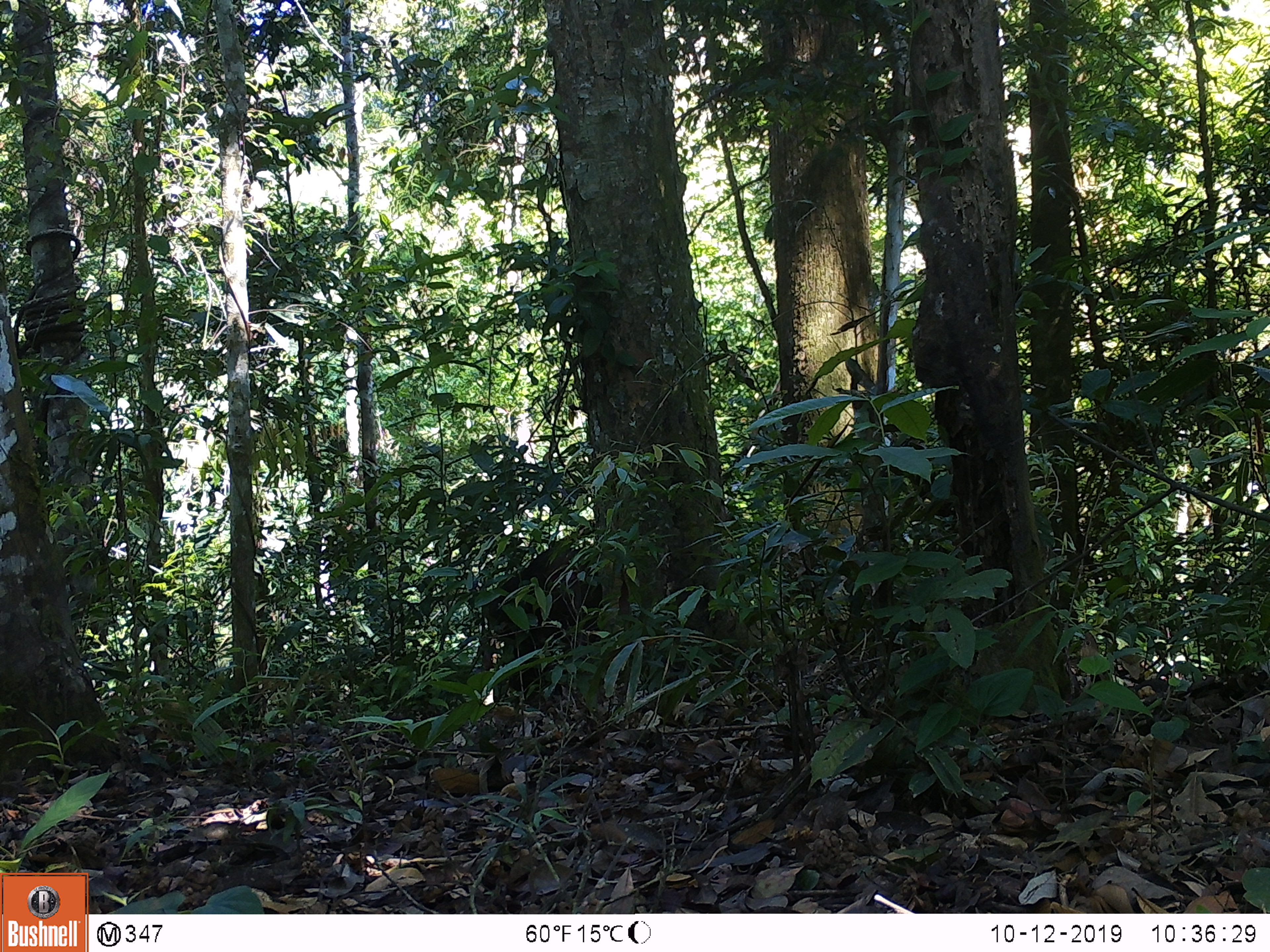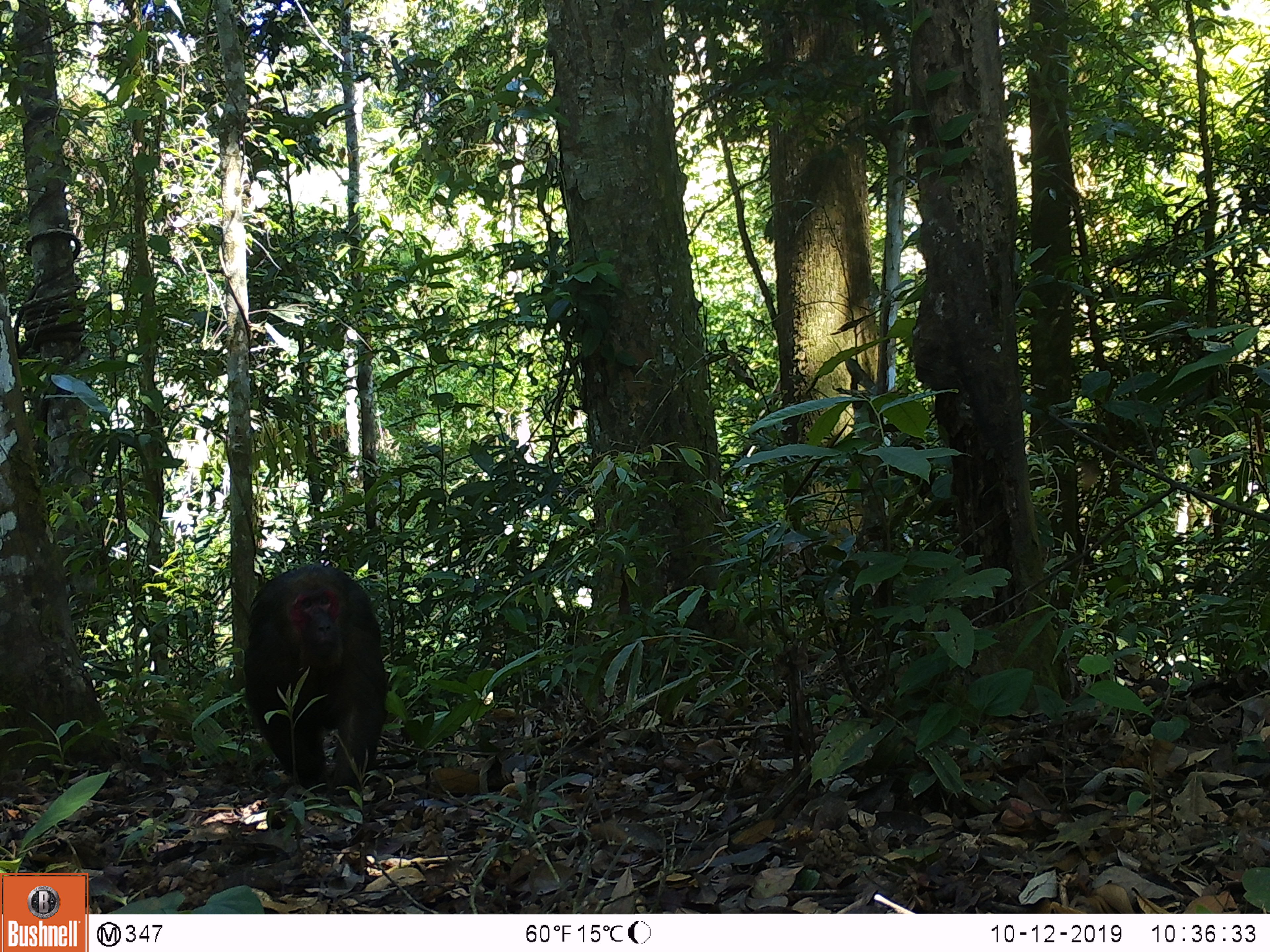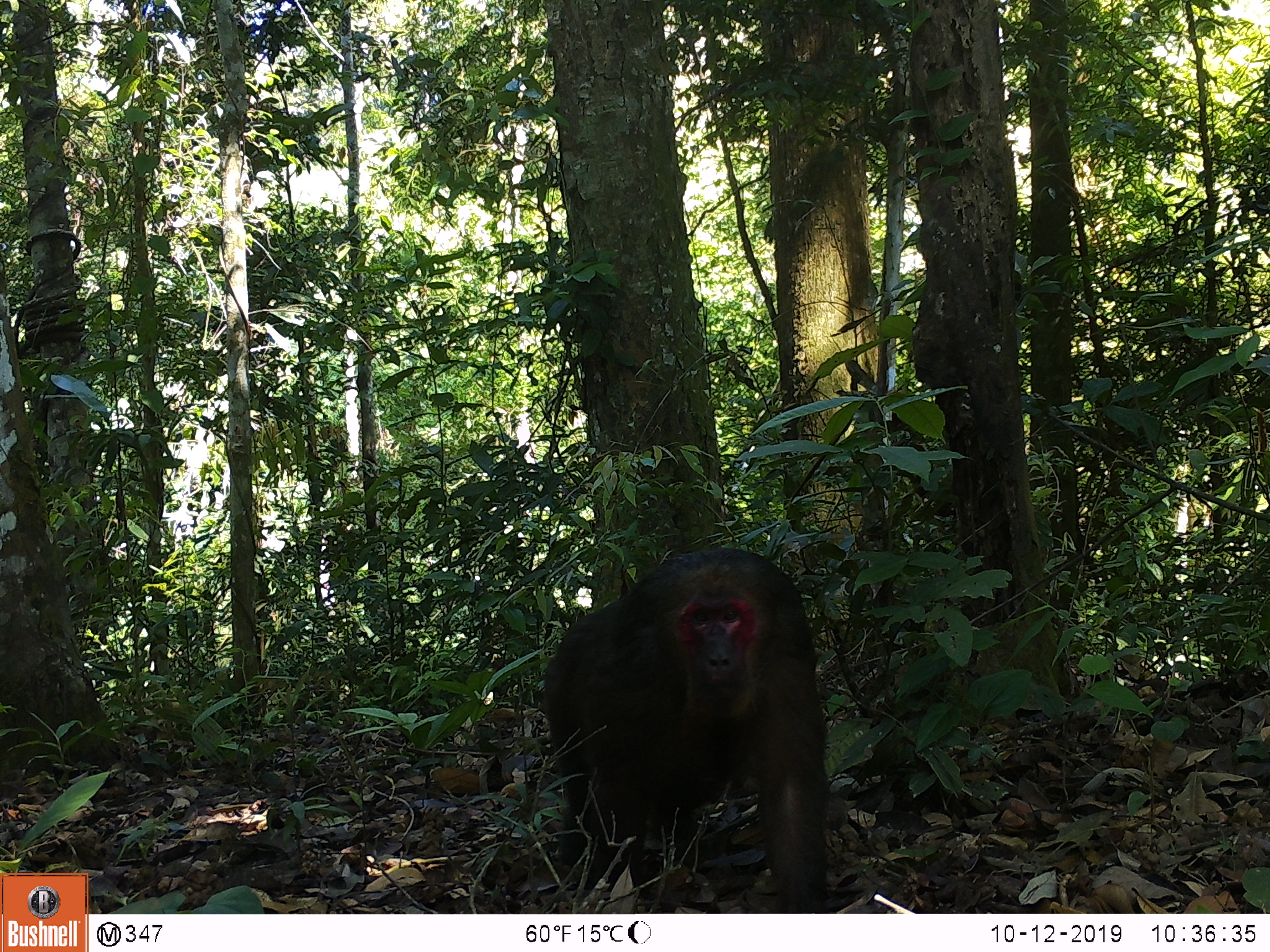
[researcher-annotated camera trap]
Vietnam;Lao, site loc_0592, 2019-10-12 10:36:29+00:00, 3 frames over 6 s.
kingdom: Animalia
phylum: Chordata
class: Mammalia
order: Primates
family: Cercopithecidae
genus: Macaca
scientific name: Macaca arctoides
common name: stump-tailed macaque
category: stump tailed macaque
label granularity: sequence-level